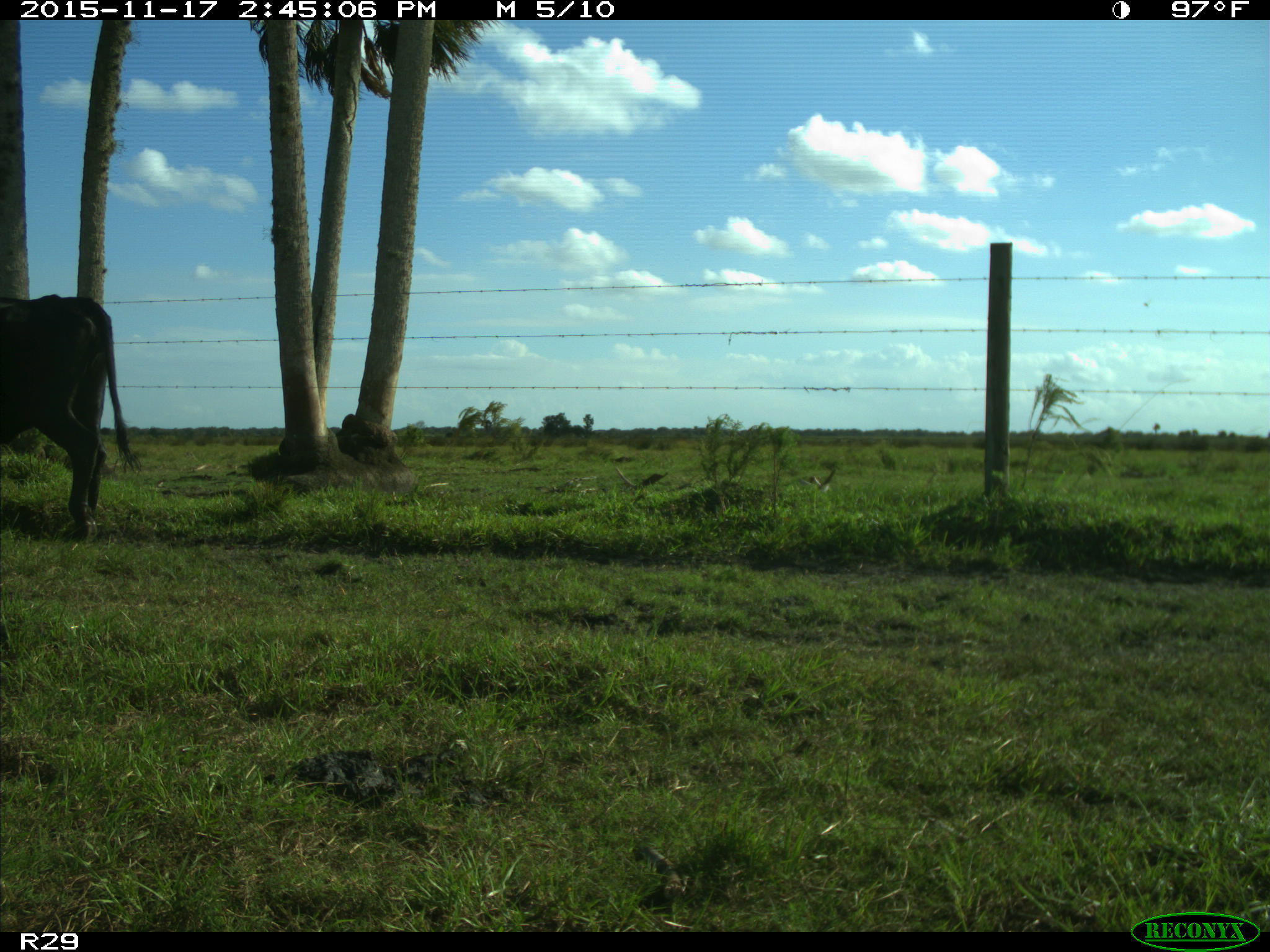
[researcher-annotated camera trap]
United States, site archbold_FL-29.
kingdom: Animalia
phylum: Chordata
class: Mammalia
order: Artiodactyla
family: Bovidae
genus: Bos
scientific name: Bos taurus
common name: domestic cow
Bos taurus (domestic cow).